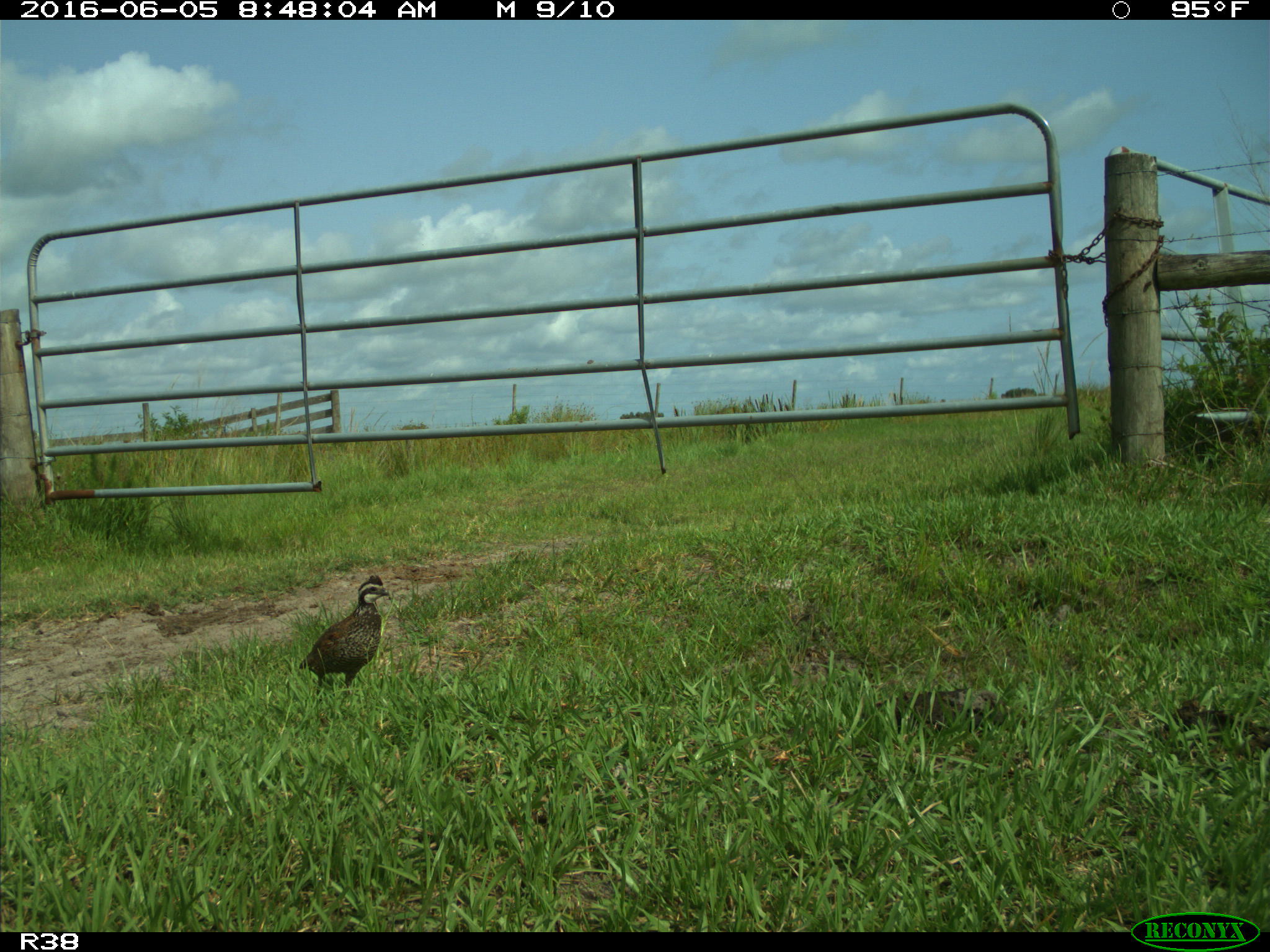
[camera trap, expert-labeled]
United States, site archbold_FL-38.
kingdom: Animalia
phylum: Chordata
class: Aves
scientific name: Aves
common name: birds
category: unidentified bird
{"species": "unidentified bird (birds) (Aves)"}